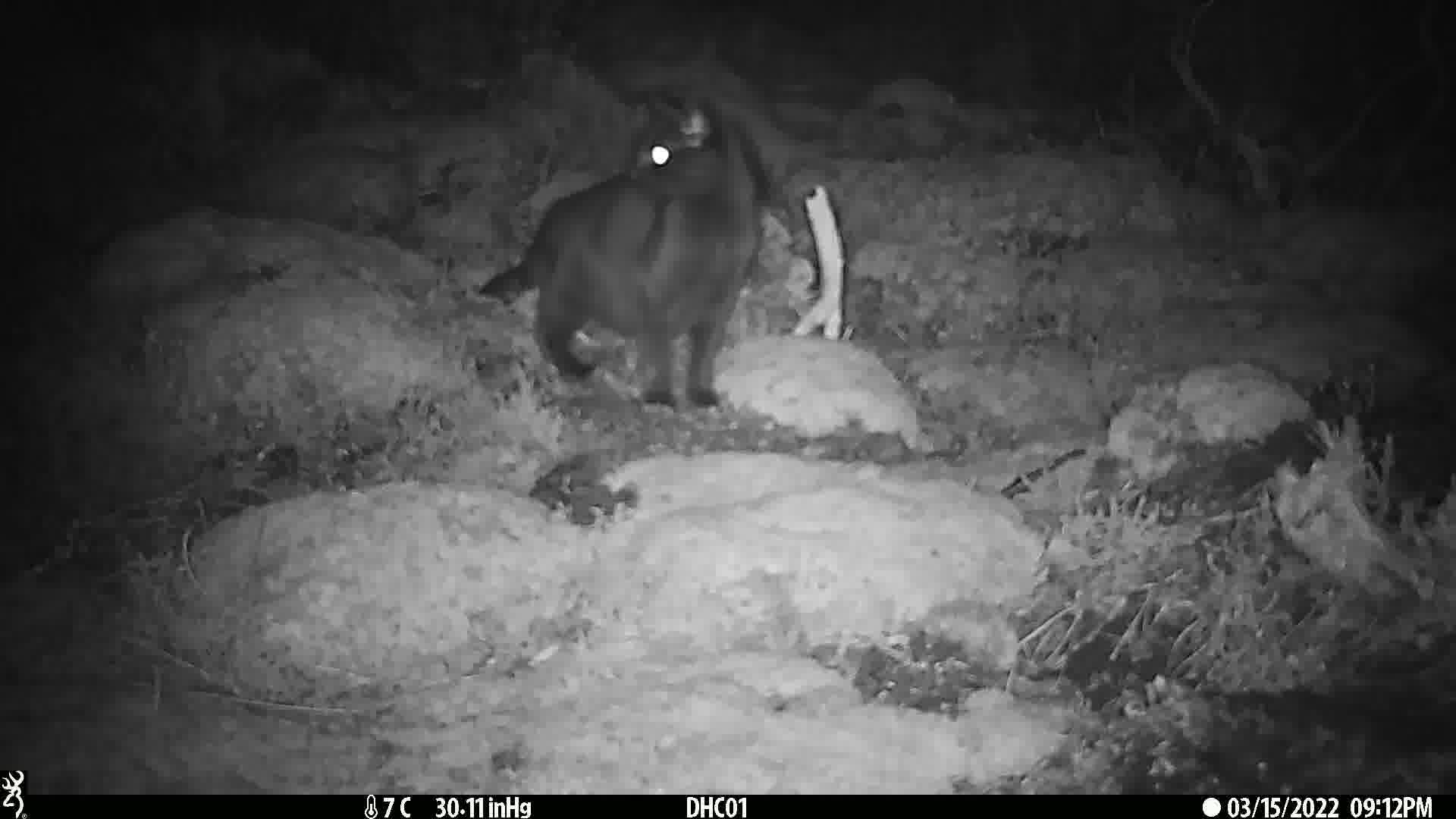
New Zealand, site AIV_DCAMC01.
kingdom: Animalia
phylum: Chordata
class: Mammalia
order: Carnivora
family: Felidae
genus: Felis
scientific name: Felis catus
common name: domestic cat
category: cat